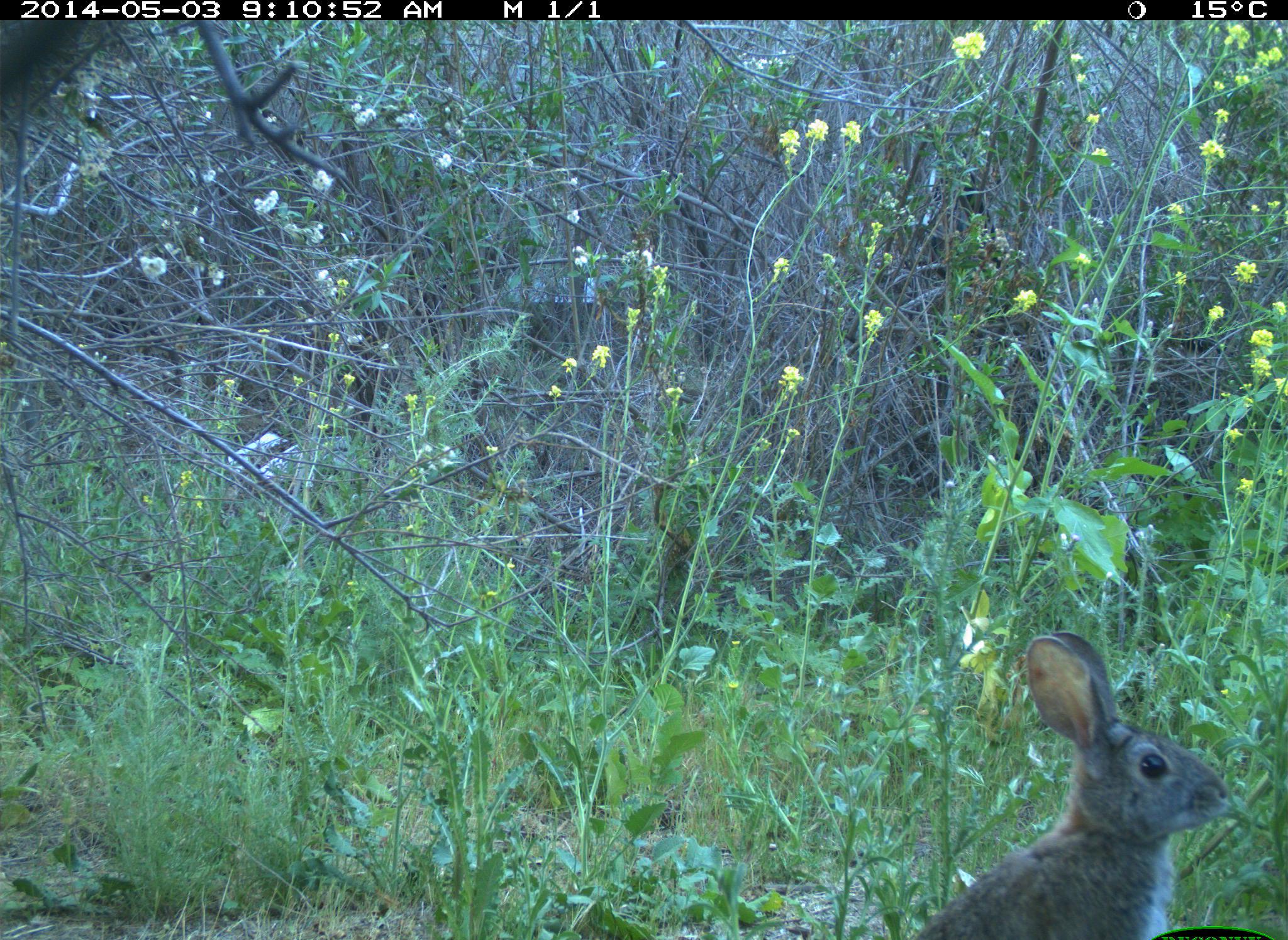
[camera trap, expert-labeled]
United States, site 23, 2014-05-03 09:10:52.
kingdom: Animalia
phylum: Chordata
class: Mammalia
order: Lagomorpha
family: Leporidae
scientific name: Leporidae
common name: rabbits and hares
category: rabbit